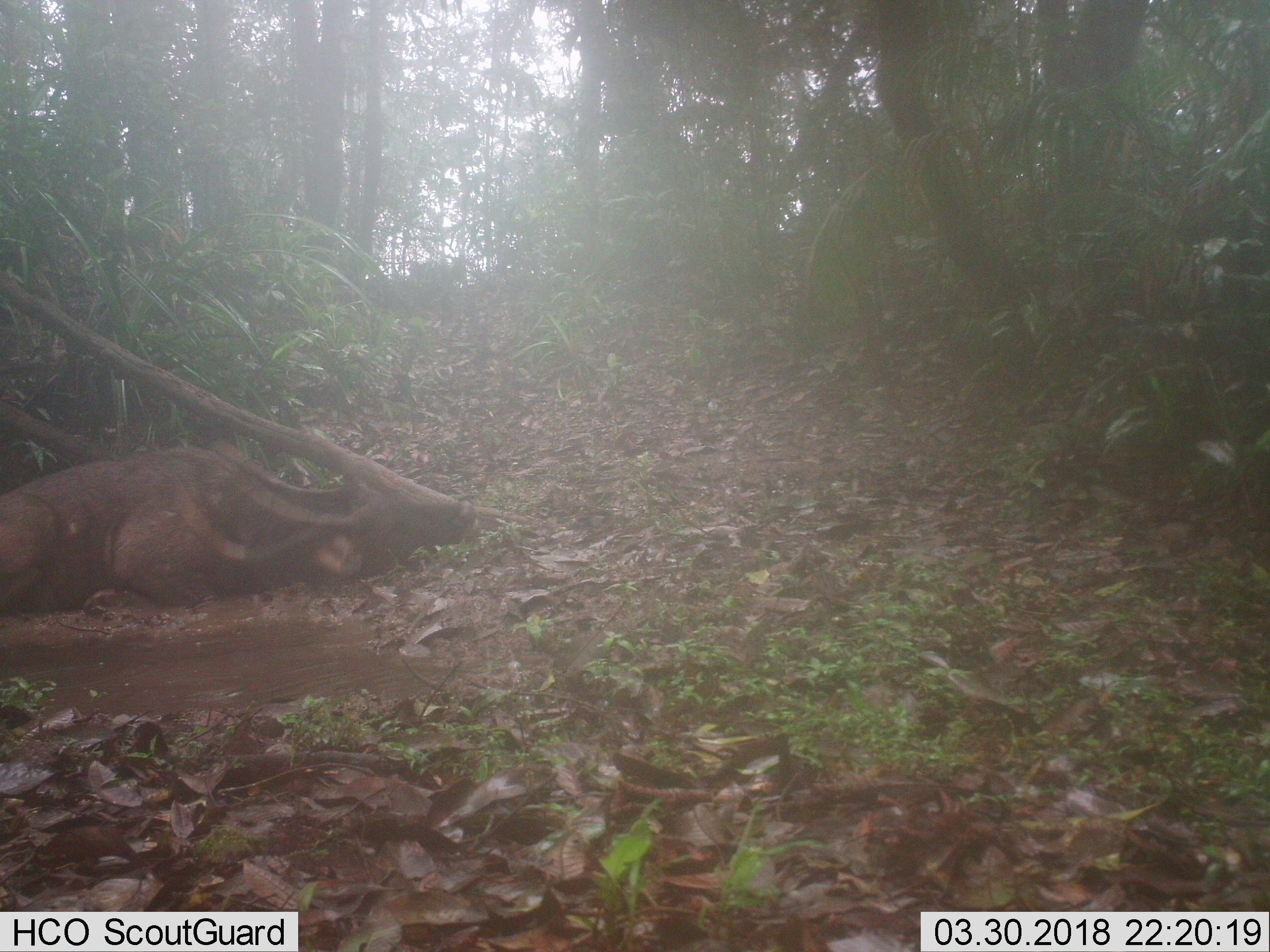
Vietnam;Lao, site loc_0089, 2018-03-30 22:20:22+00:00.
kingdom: Animalia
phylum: Chordata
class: Mammalia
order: Artiodactyla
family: Cervidae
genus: Rusa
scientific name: Rusa unicolor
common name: sambar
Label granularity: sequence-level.